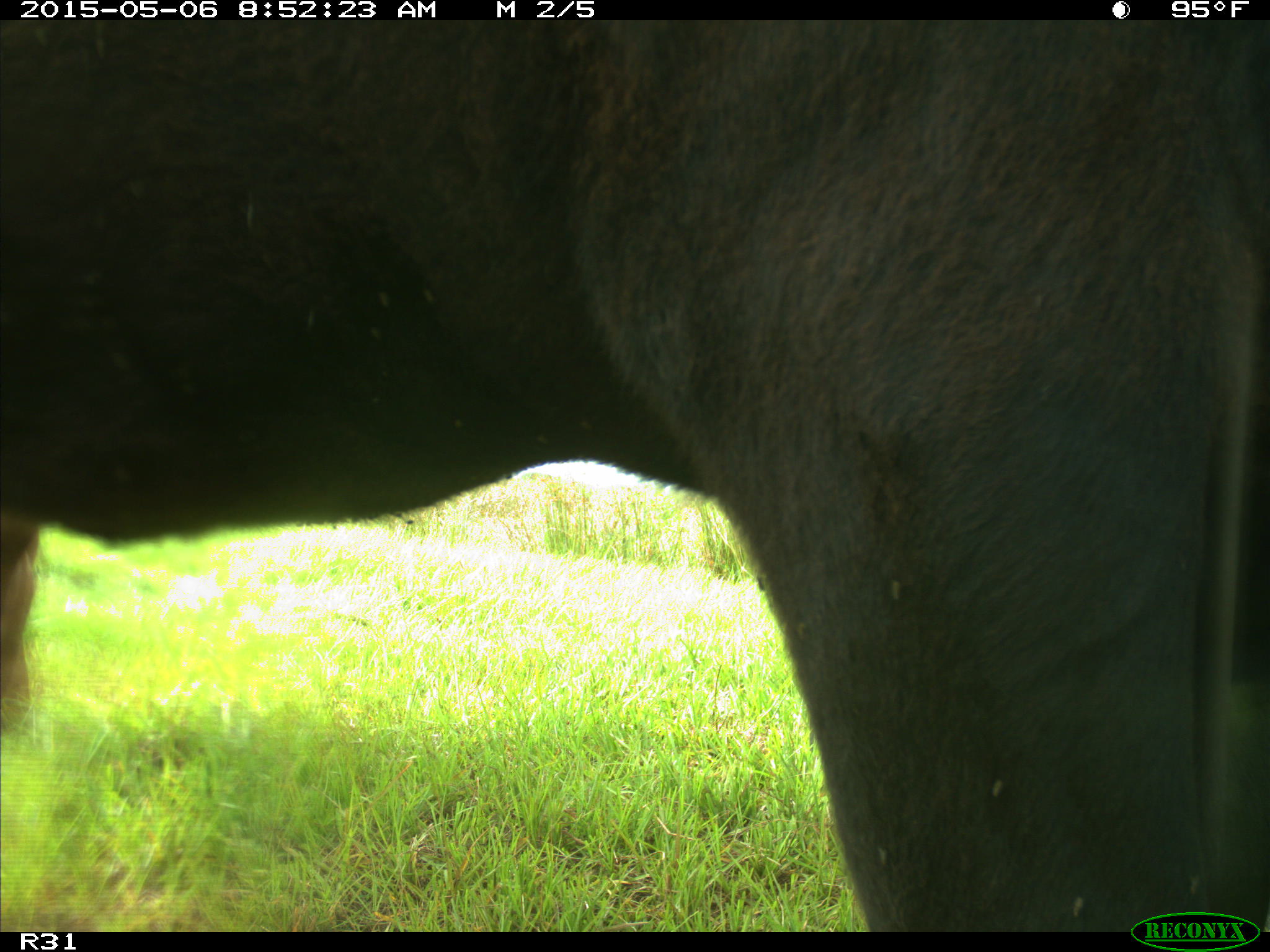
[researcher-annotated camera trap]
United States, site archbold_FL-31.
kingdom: Animalia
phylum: Chordata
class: Mammalia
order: Artiodactyla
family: Bovidae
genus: Bos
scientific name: Bos taurus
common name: domestic cow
Bos taurus (domestic cow).